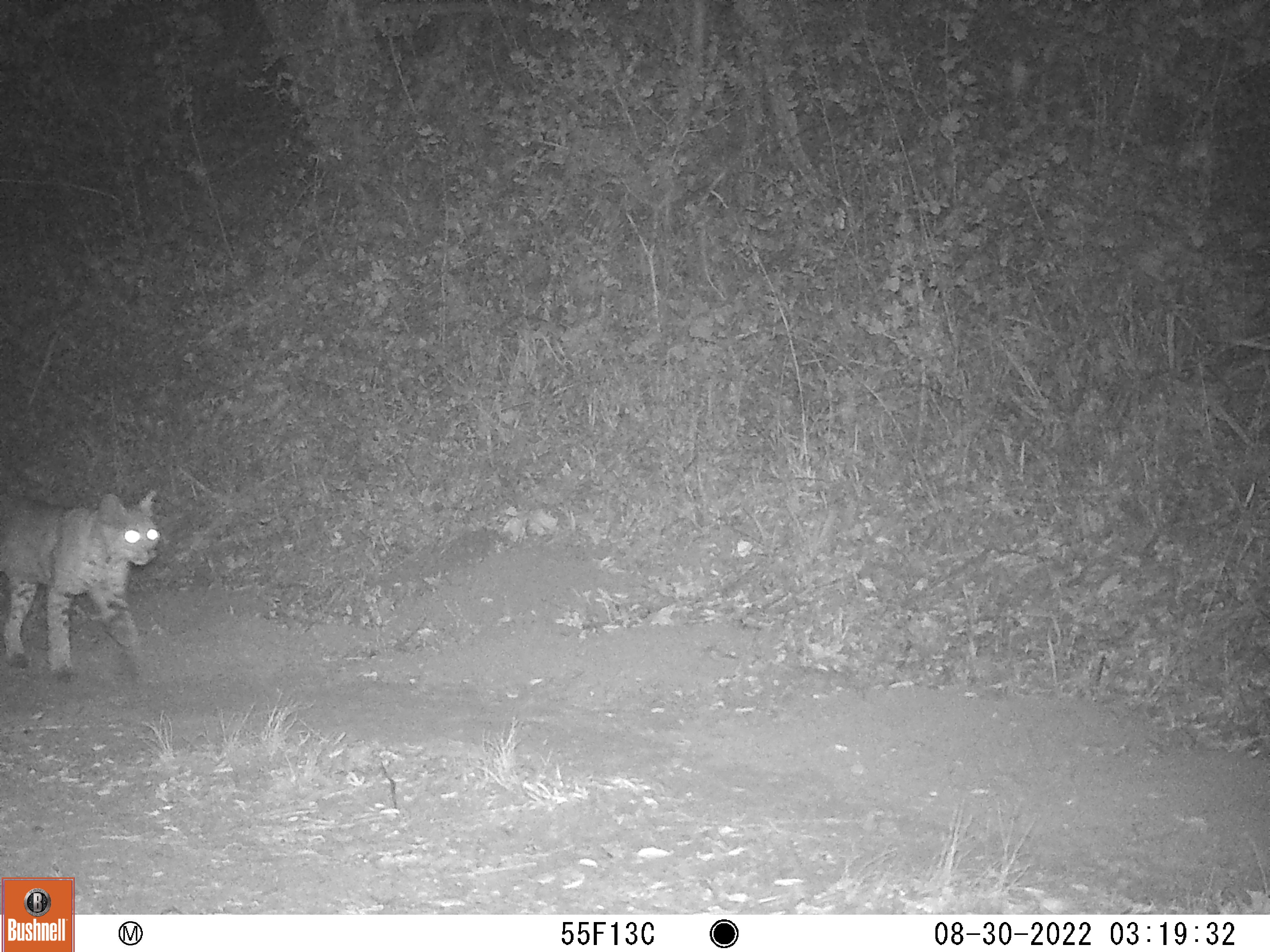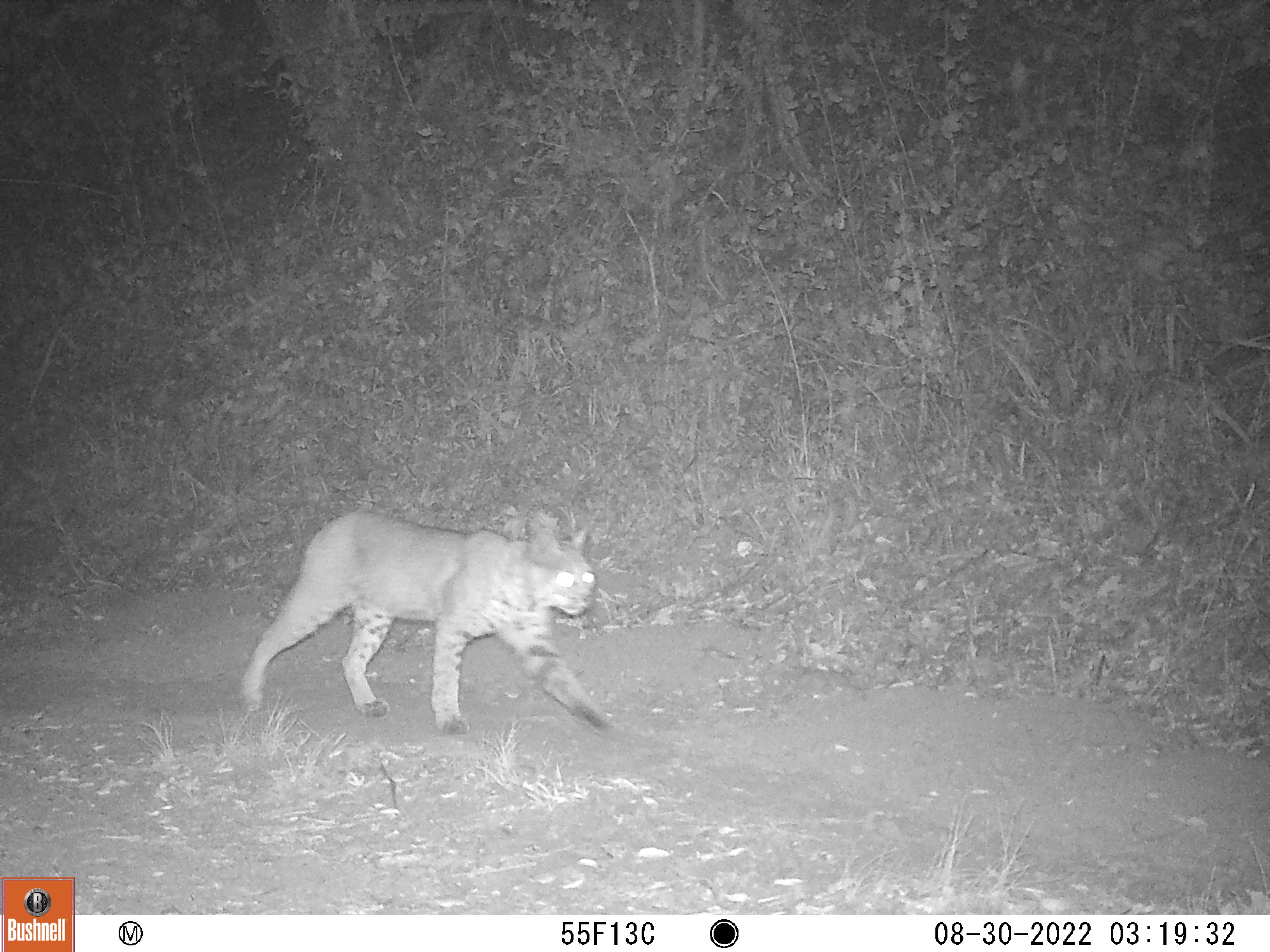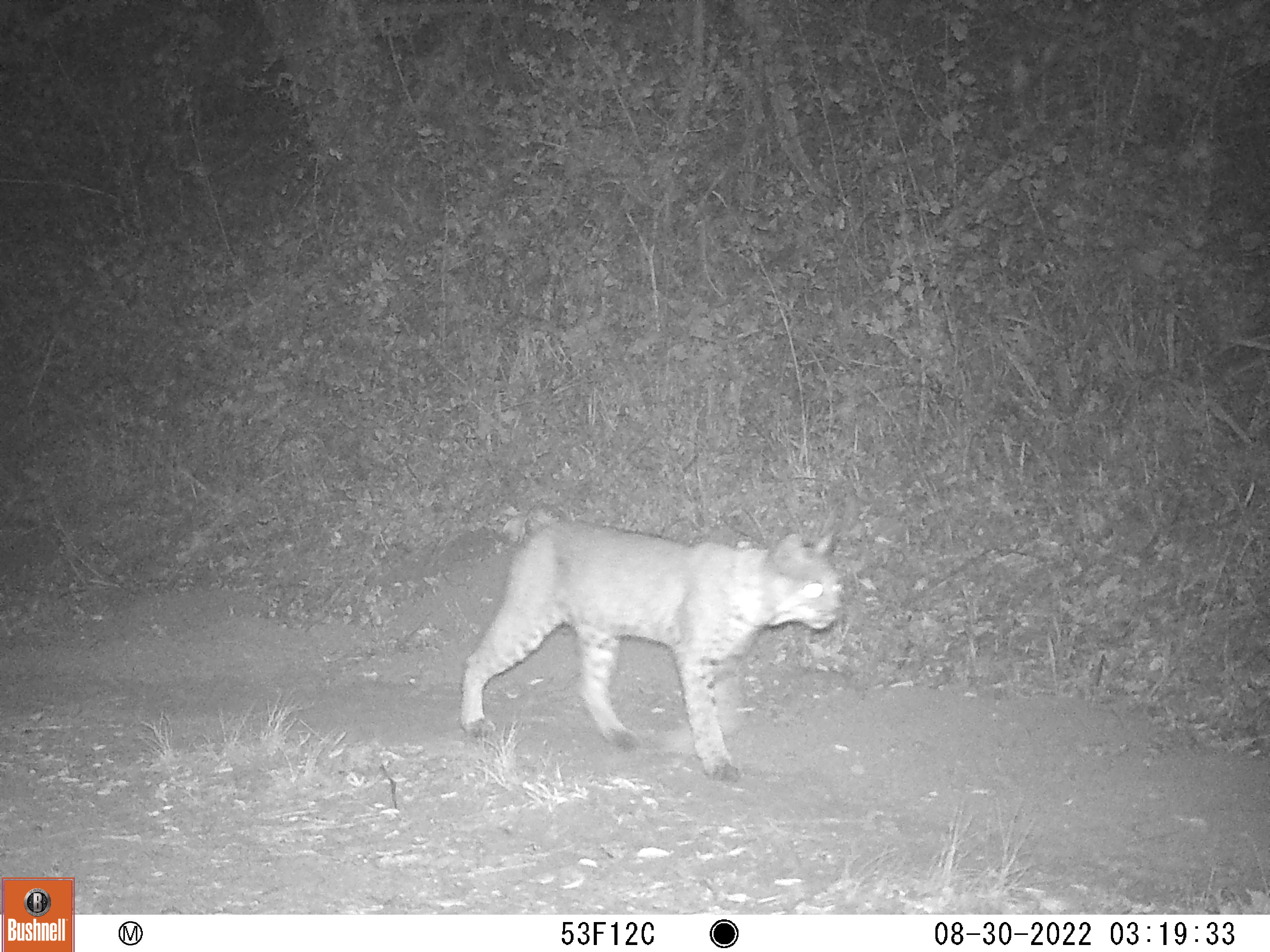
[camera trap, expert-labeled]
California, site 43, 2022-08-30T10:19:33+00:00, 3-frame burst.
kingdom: Animalia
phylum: Chordata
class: Mammalia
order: Carnivora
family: Felidae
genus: Lynx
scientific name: Lynx rufus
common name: bobcat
Bobcat (Lynx rufus).